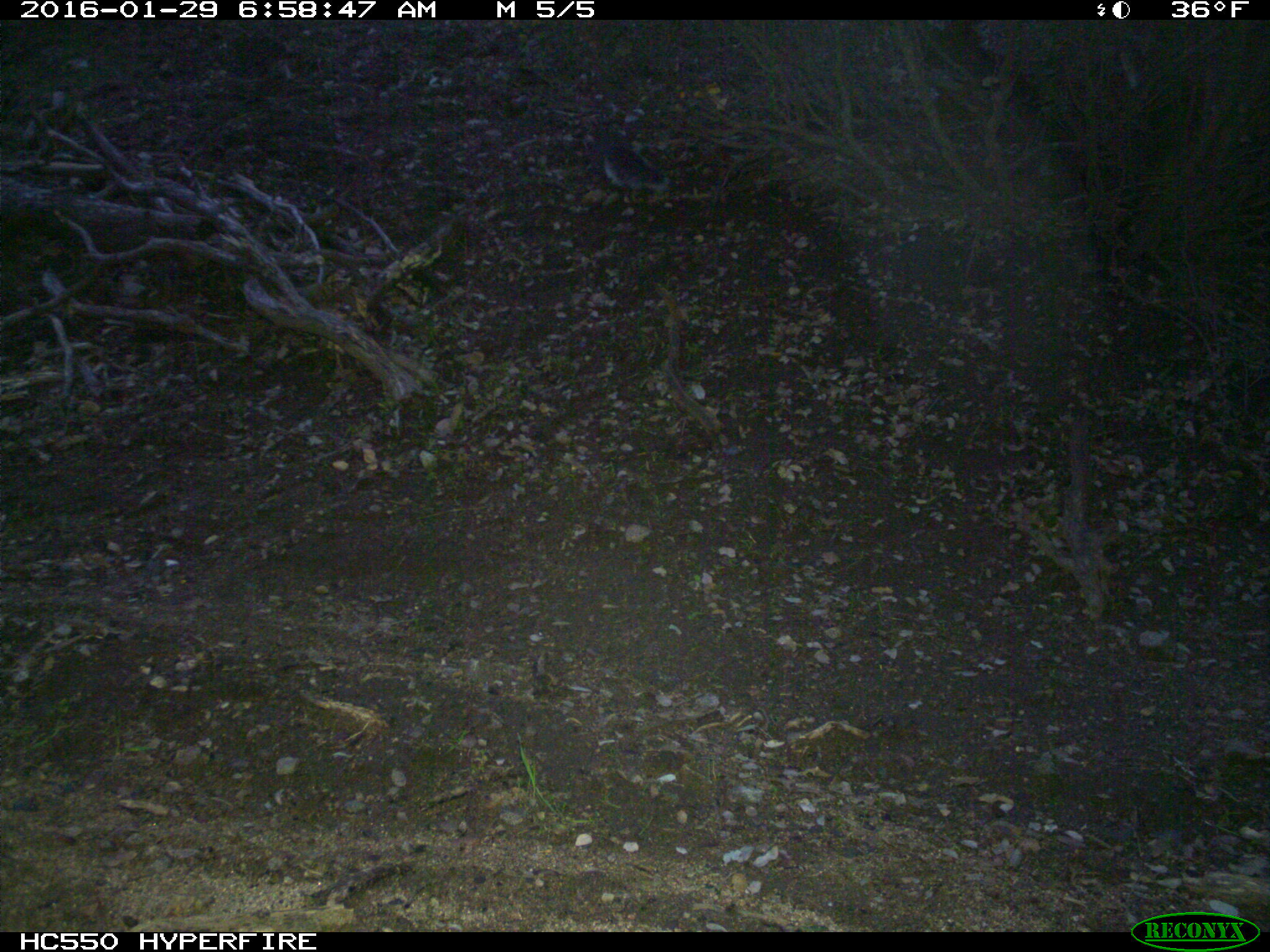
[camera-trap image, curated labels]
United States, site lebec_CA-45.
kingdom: Animalia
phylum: Chordata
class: Mammalia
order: Rodentia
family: Sciuridae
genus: Sciurus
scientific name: Sciurus carolinensis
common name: eastern gray squirrel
Sciurus carolinensis (eastern gray squirrel).